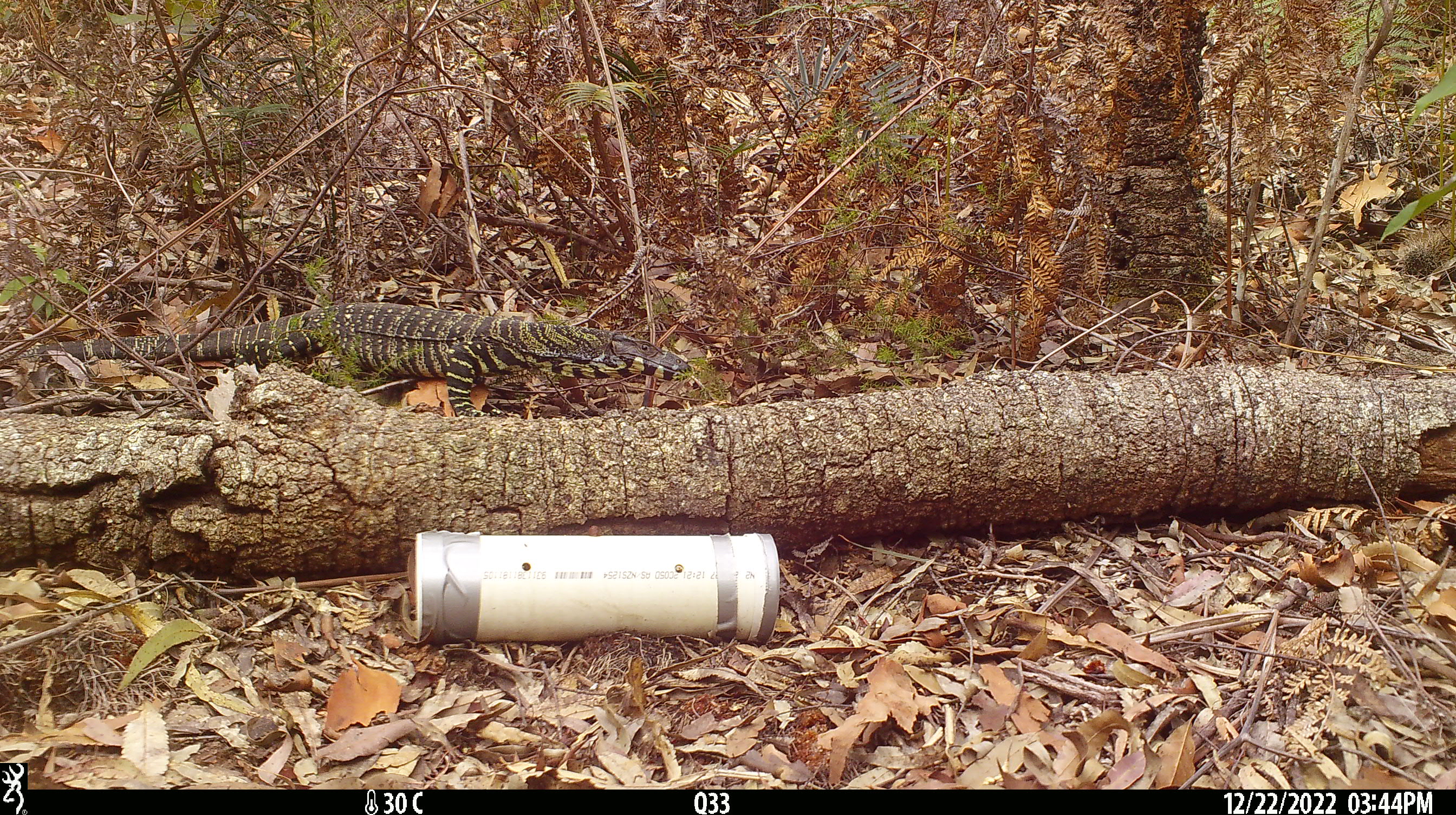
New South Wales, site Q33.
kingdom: Animalia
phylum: Chordata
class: Reptilia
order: Squamata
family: Varanidae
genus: Varanus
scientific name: Varanus varius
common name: lace monitor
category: goanna